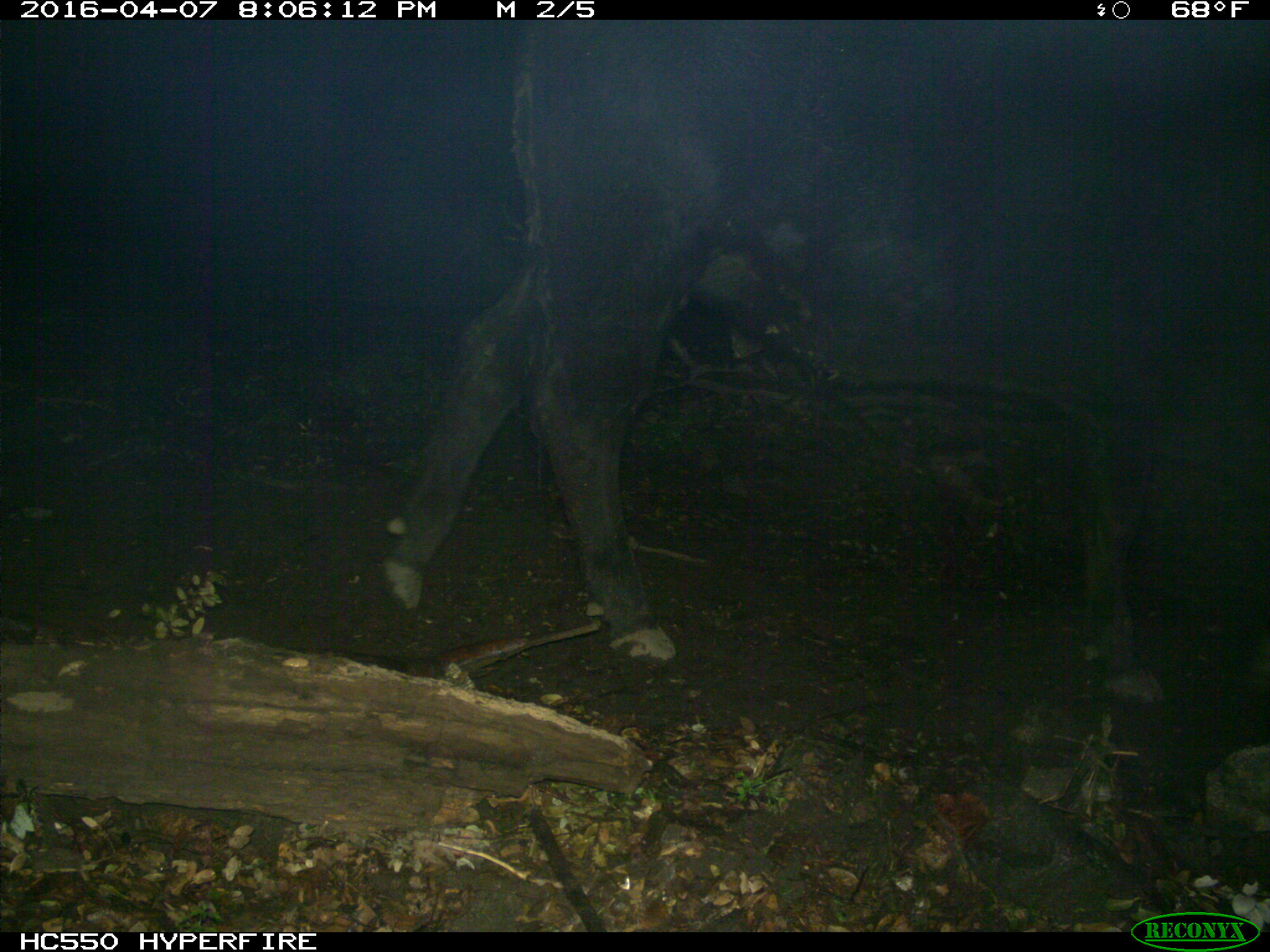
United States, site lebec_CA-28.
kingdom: Animalia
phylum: Chordata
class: Mammalia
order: Artiodactyla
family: Bovidae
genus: Bos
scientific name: Bos taurus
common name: domestic cow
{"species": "Bos taurus (domestic cow)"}